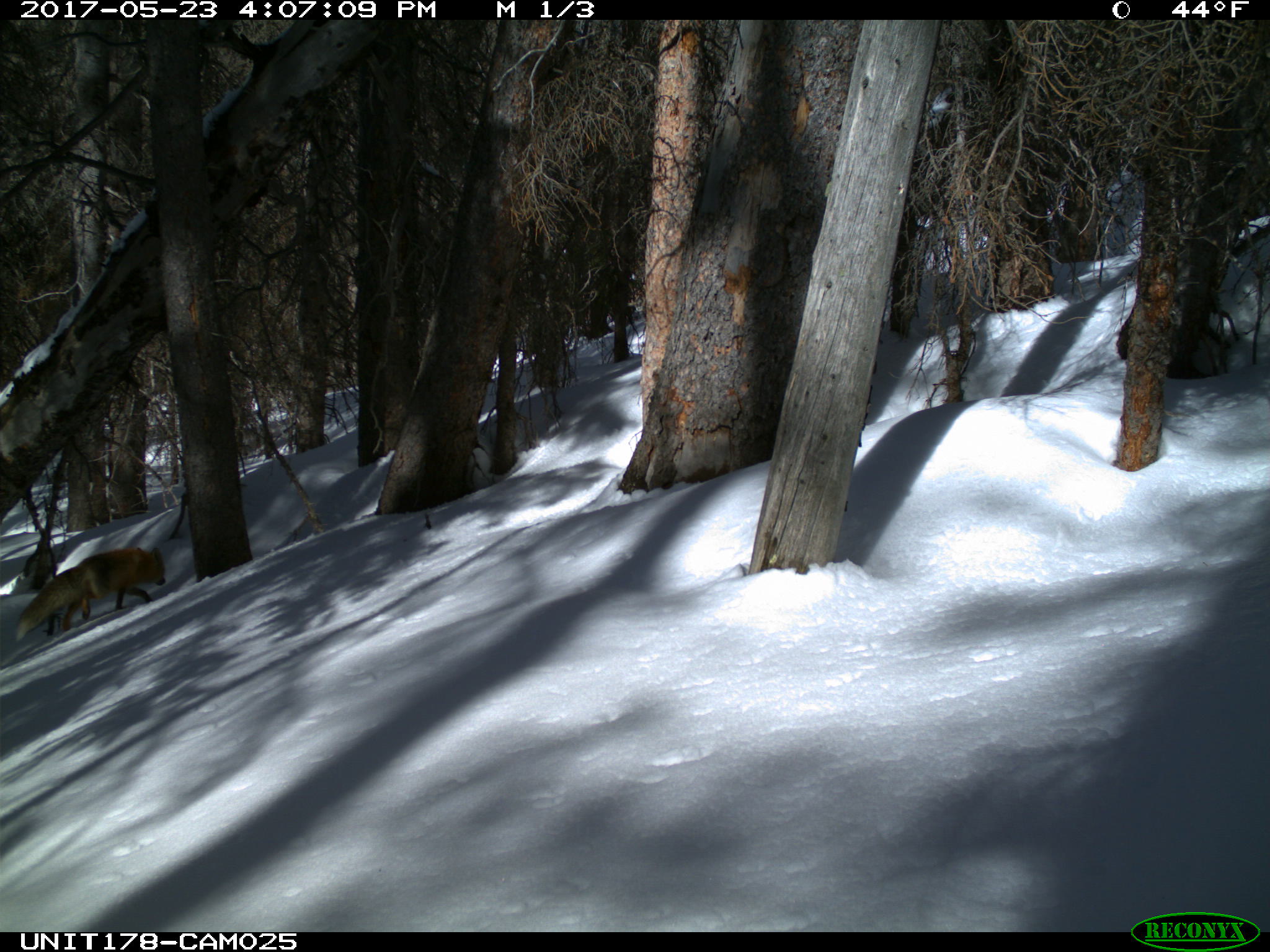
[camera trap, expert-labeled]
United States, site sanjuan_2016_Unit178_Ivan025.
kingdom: Animalia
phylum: Chordata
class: Mammalia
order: Carnivora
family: Canidae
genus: Vulpes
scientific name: Vulpes vulpes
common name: red fox